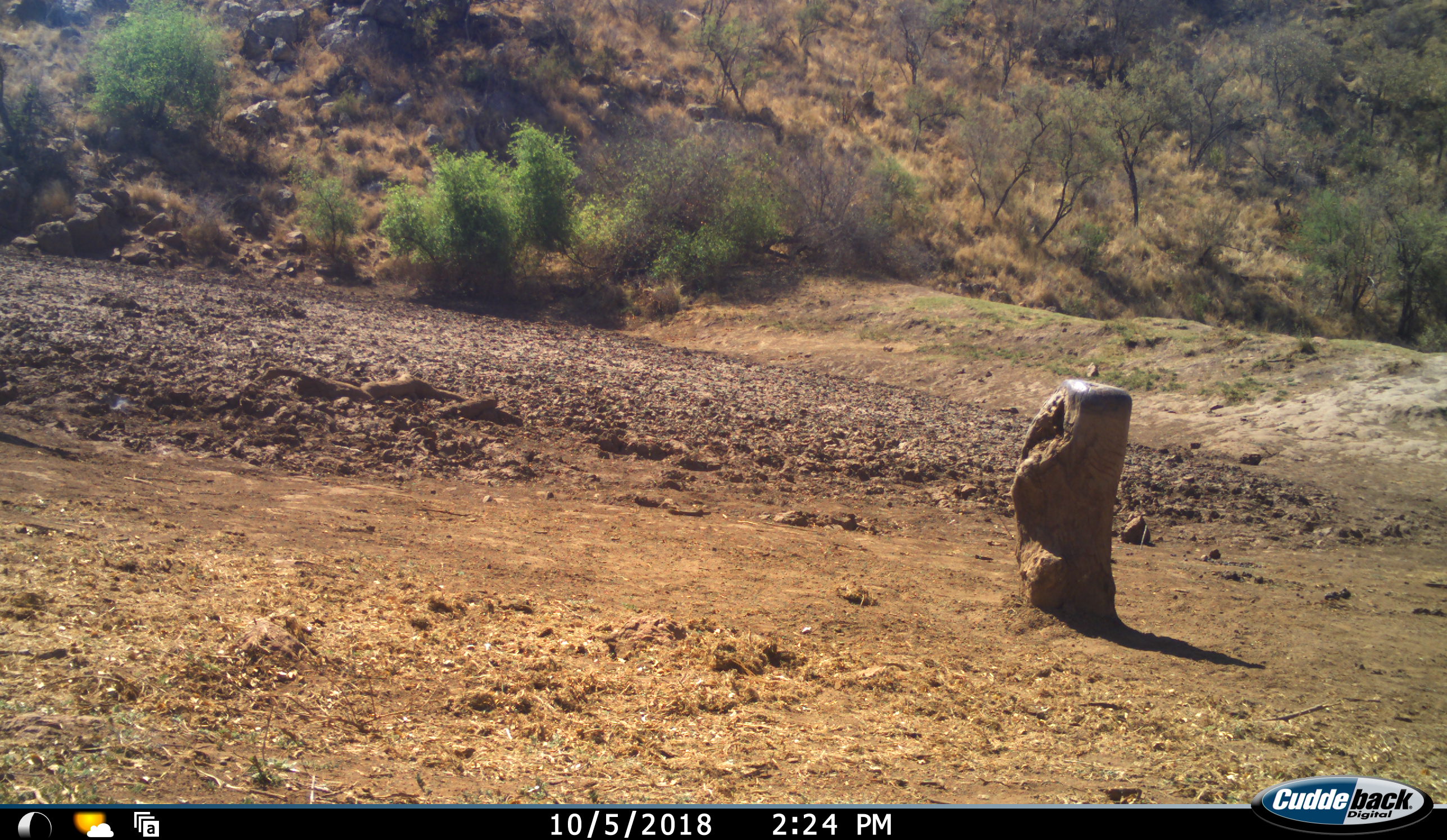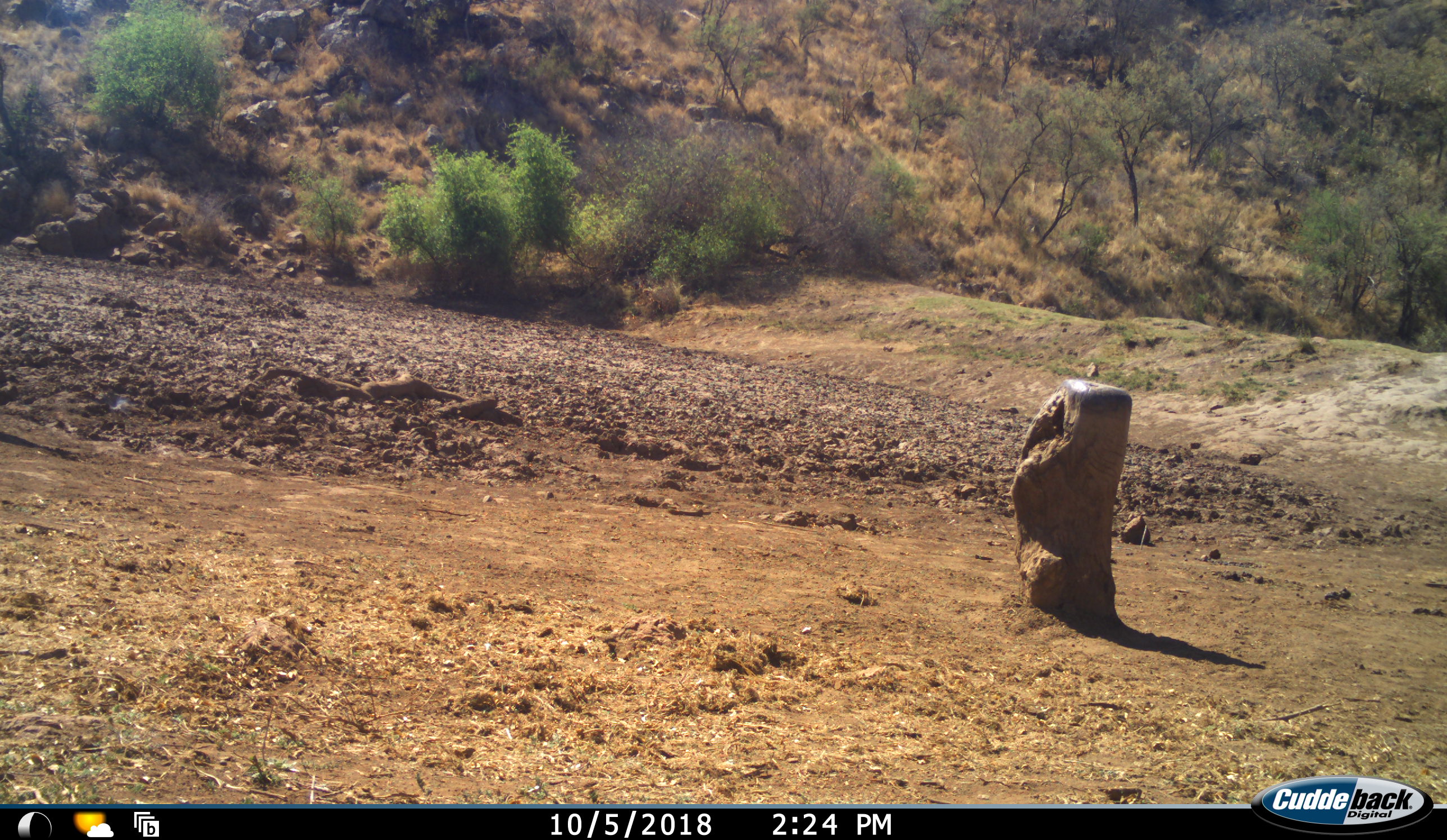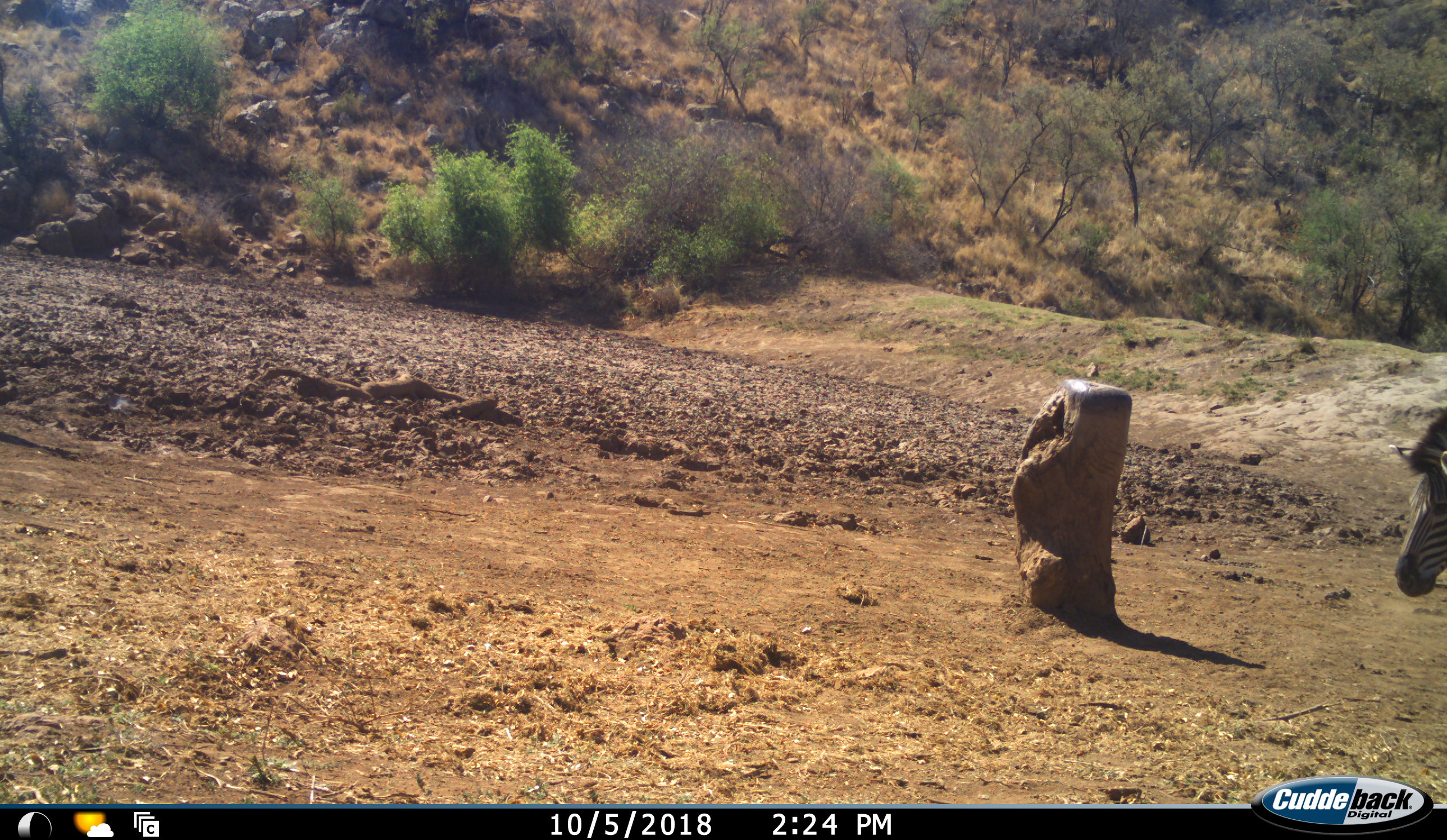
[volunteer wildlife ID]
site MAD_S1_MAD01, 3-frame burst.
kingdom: Animalia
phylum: Chordata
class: Mammalia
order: Perissodactyla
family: Equidae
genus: Equus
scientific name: Equus quagga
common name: plains zebra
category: zebraplains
Zebraplains (plains zebra) (Equus quagga), count 1. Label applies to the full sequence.